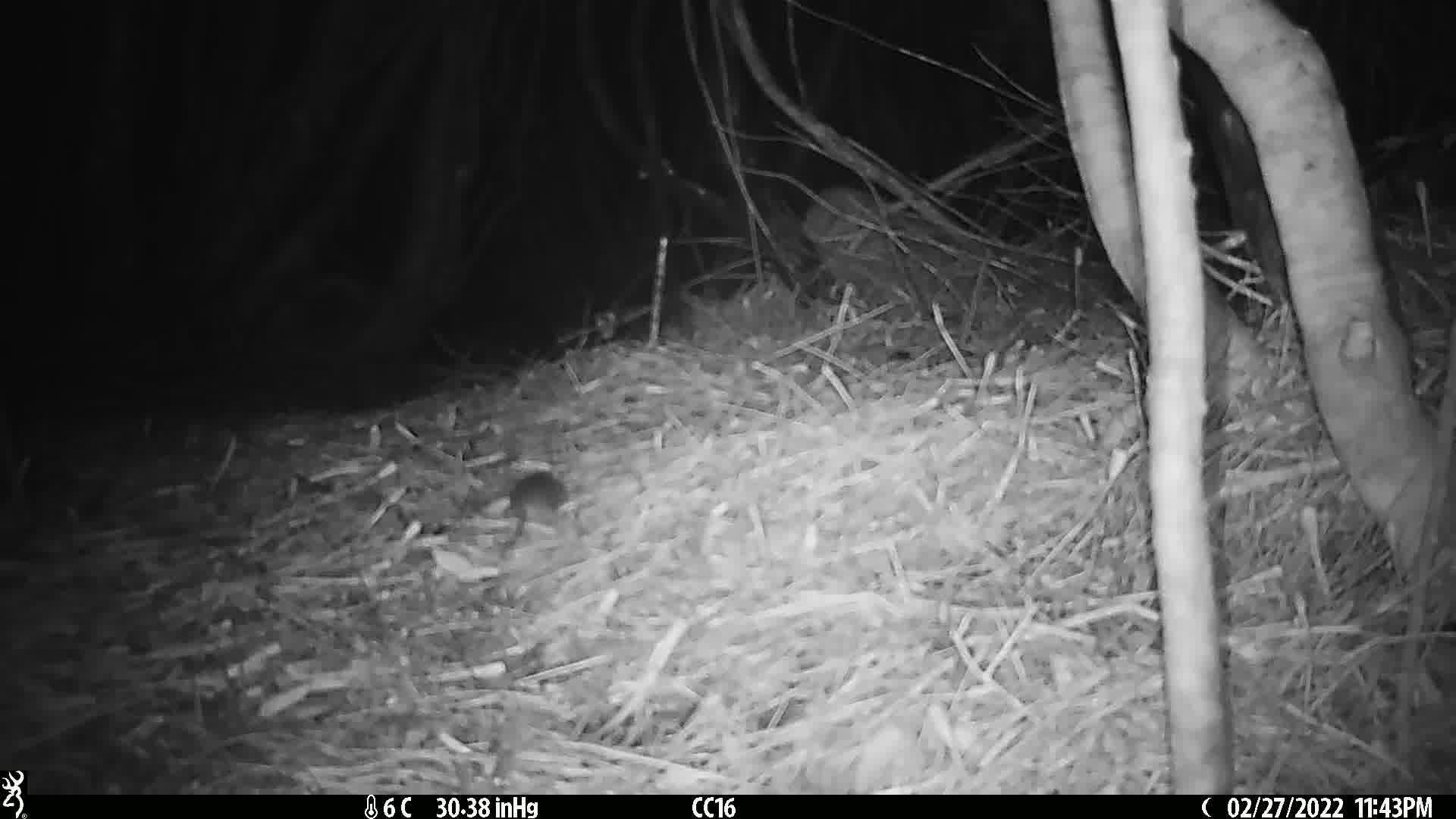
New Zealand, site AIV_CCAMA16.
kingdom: Animalia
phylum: Chordata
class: Mammalia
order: Rodentia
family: Muridae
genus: Mus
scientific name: Mus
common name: mouse